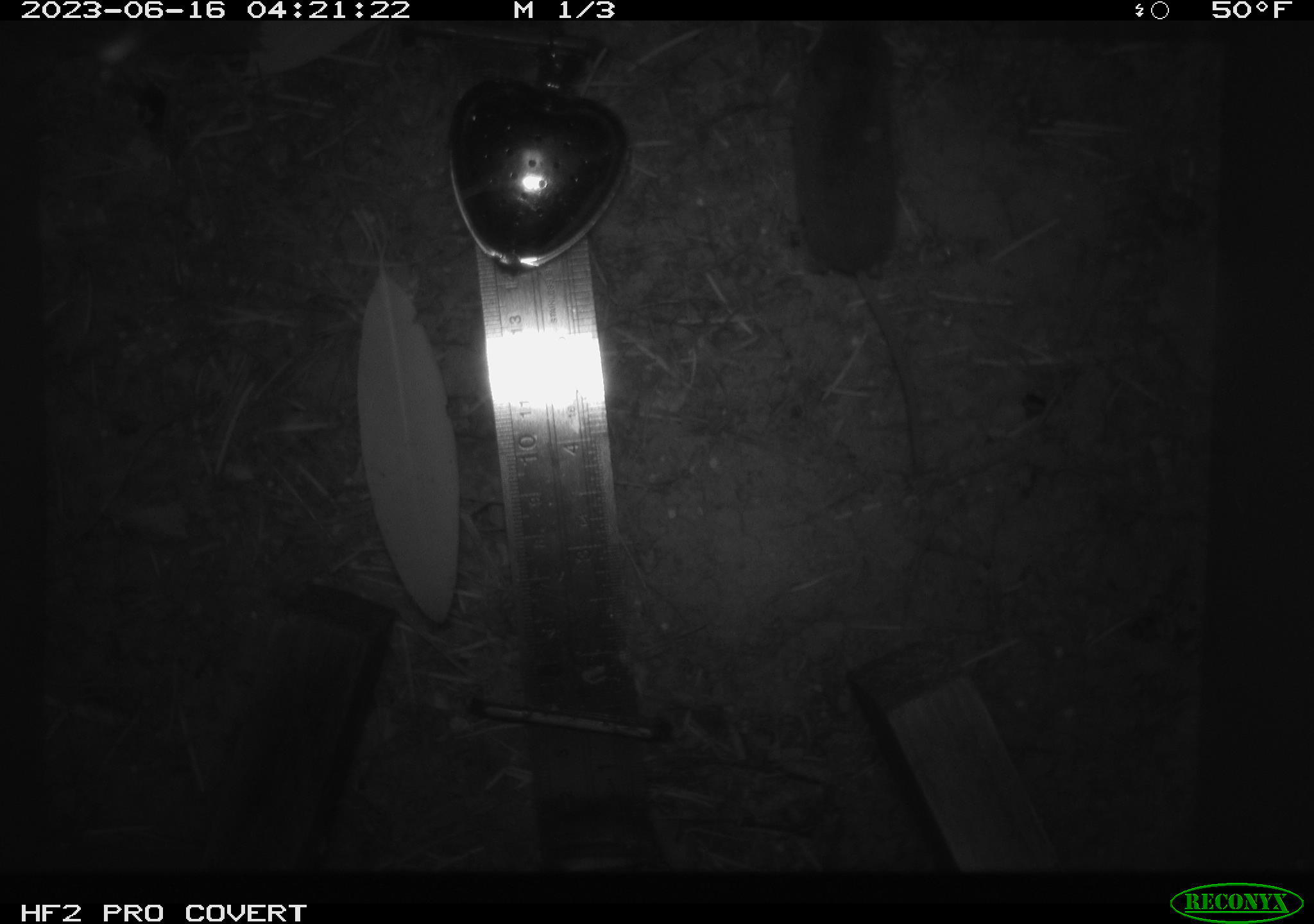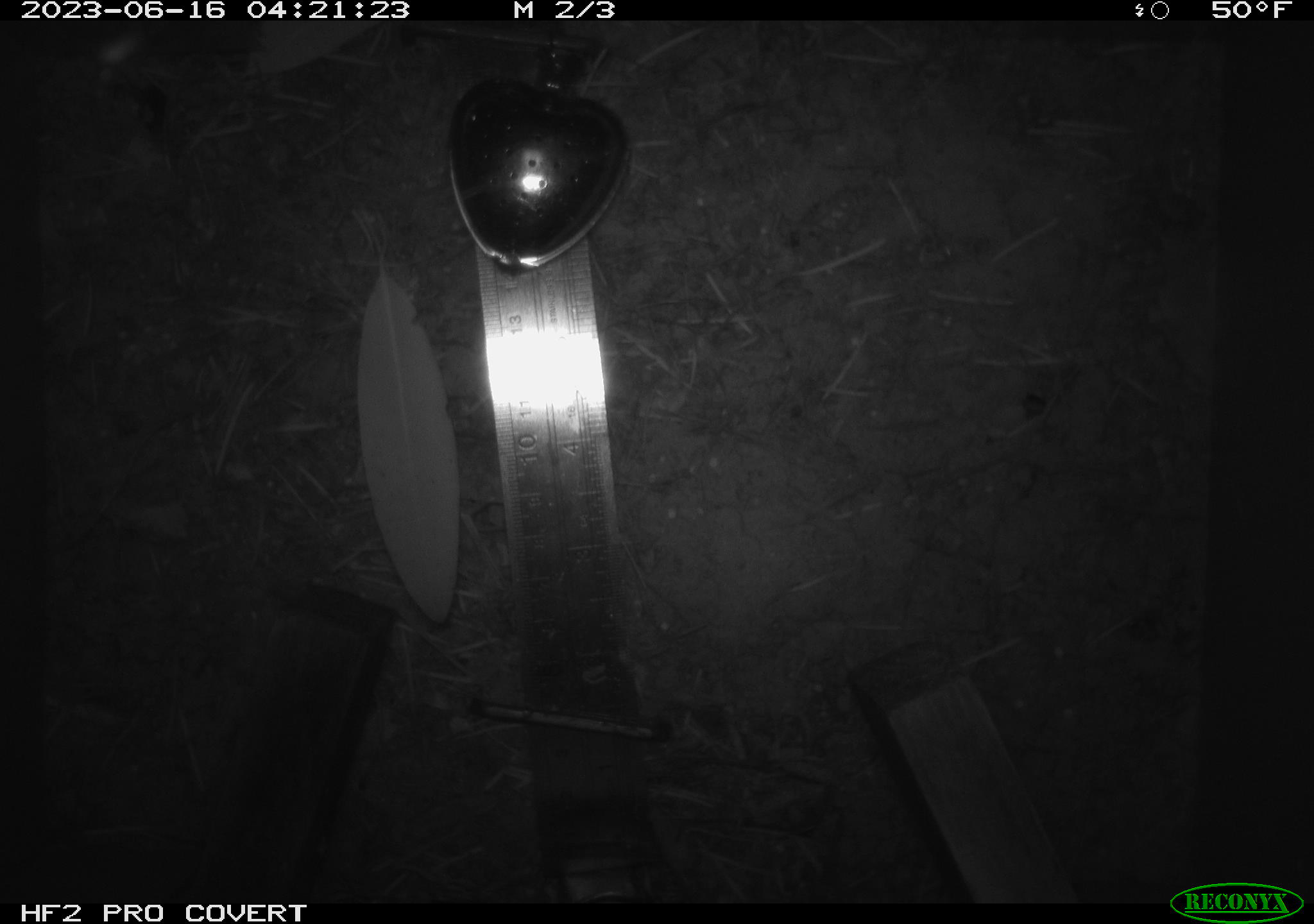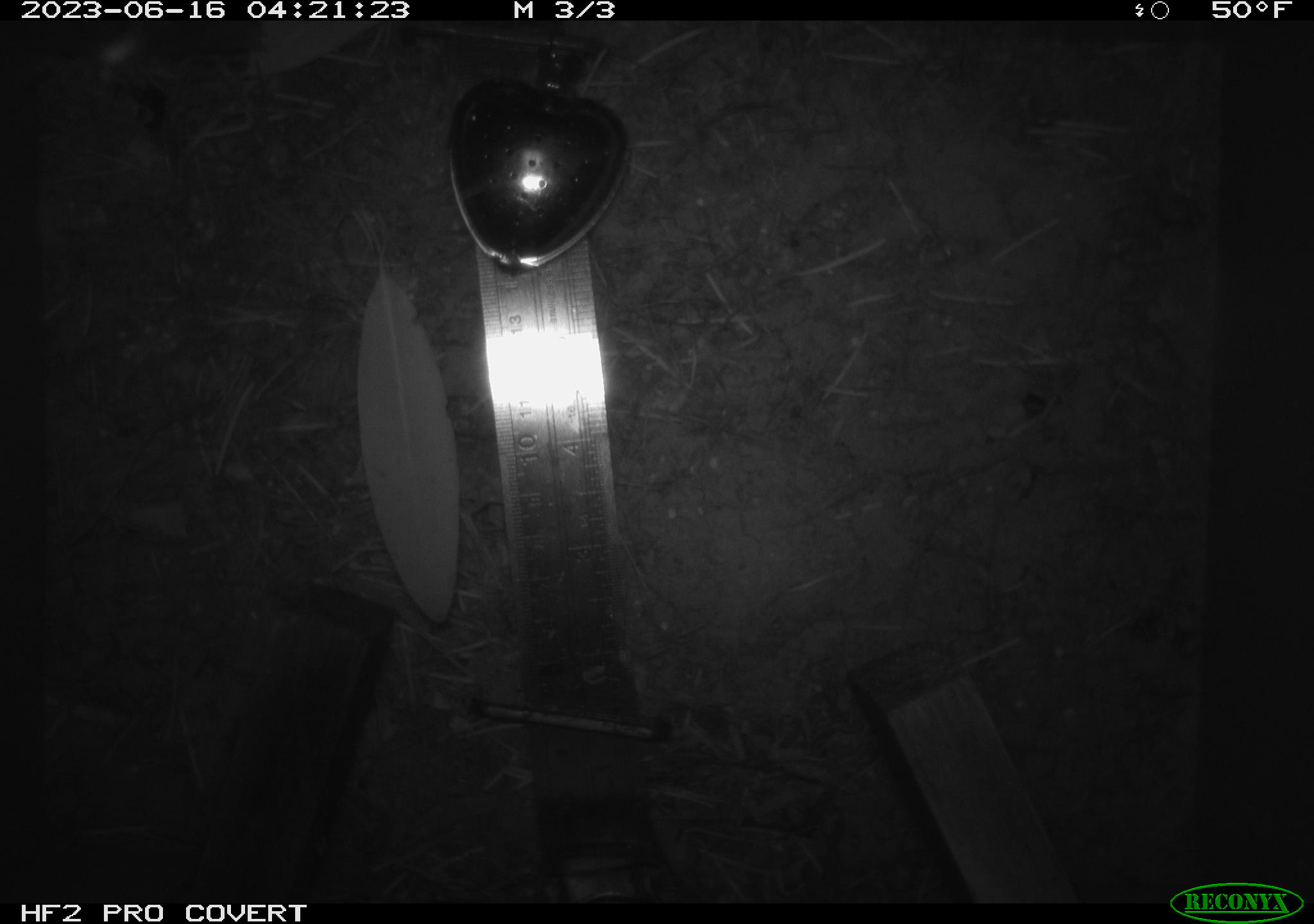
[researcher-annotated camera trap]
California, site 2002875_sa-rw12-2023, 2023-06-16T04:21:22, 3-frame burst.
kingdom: Animalia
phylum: Chordata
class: Mammalia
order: Eulipotyphla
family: Soricidae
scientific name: Soricidae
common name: shrews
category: soricidae family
Soricidae family (shrews) (Soricidae).